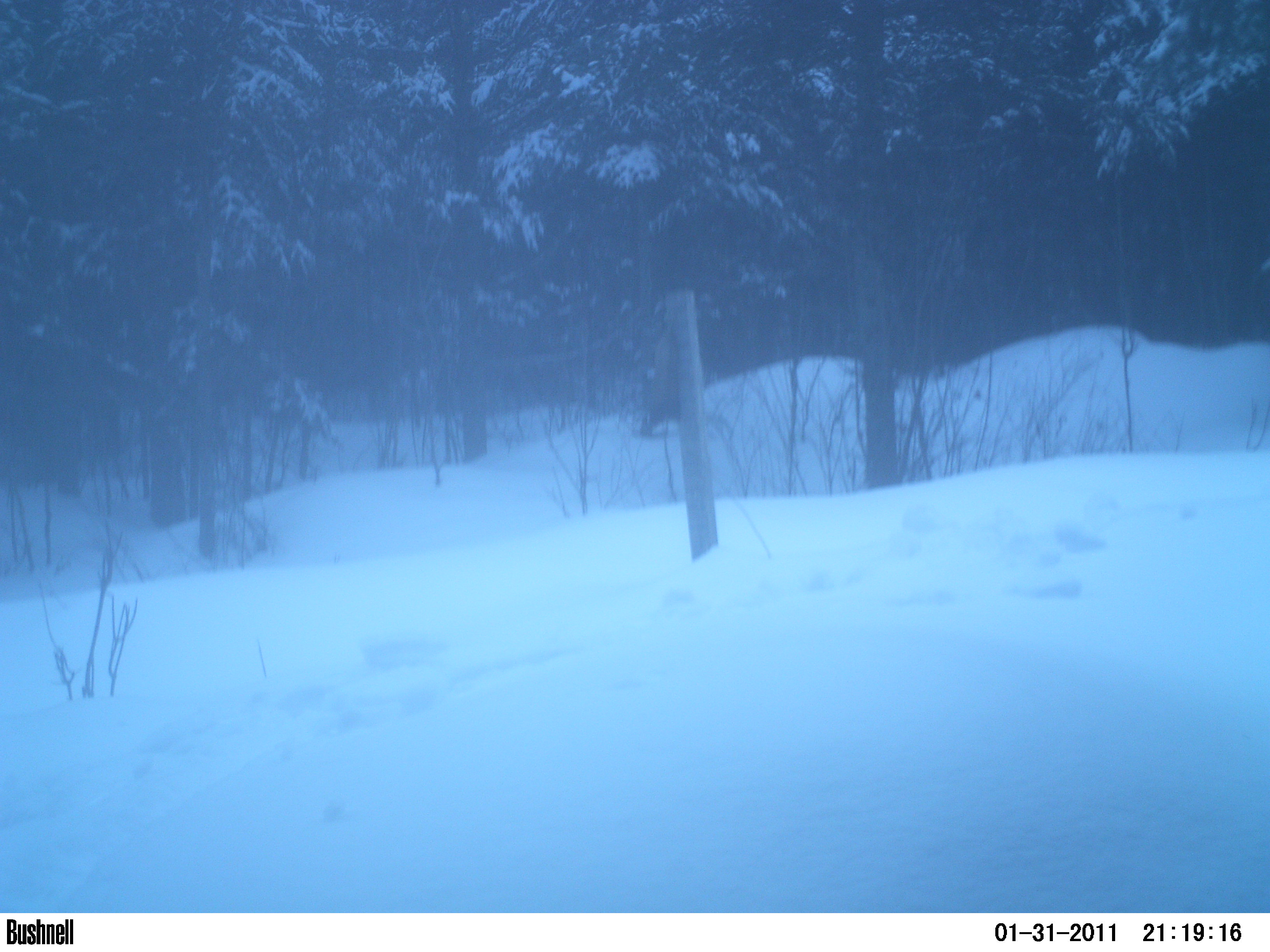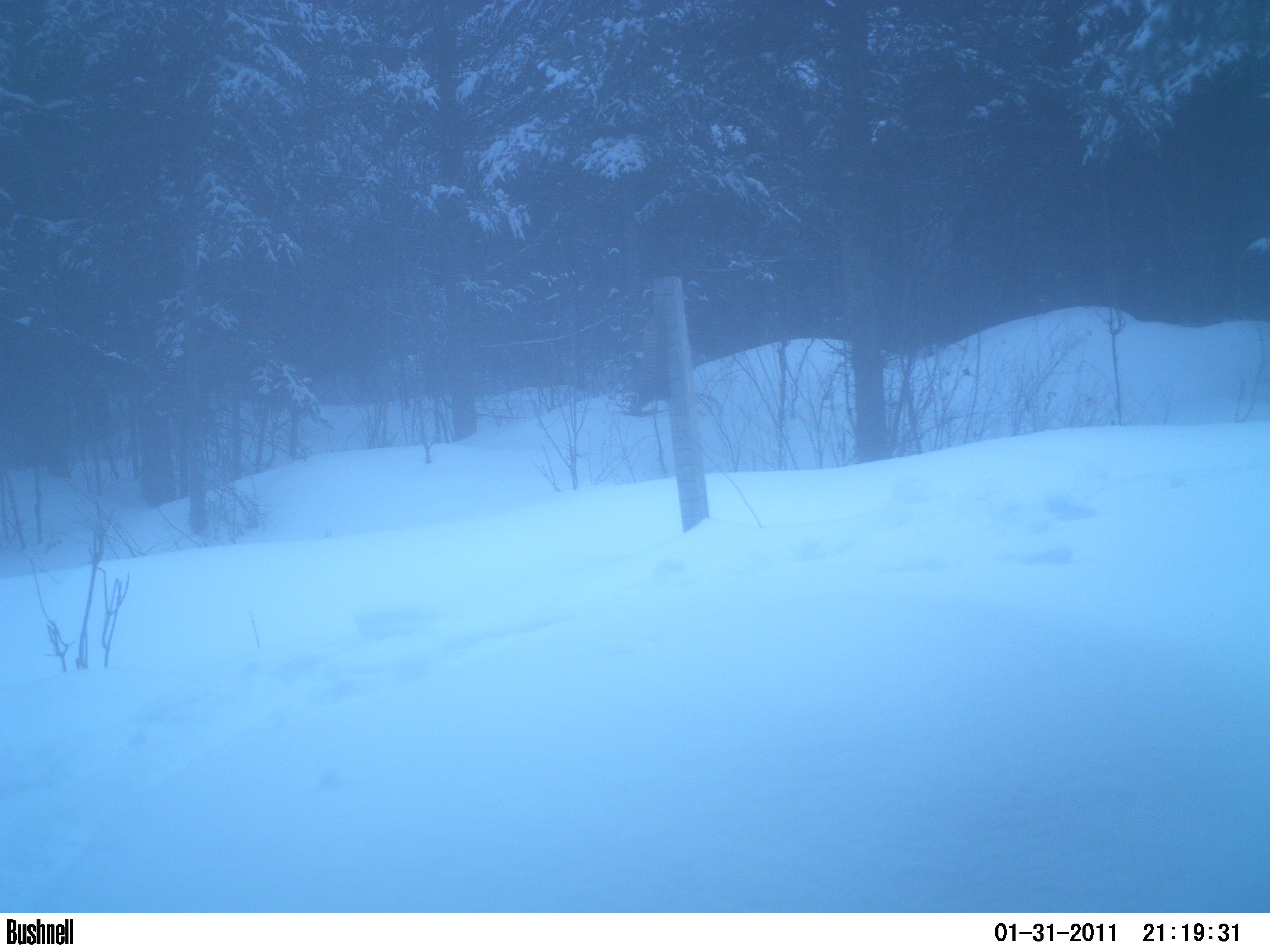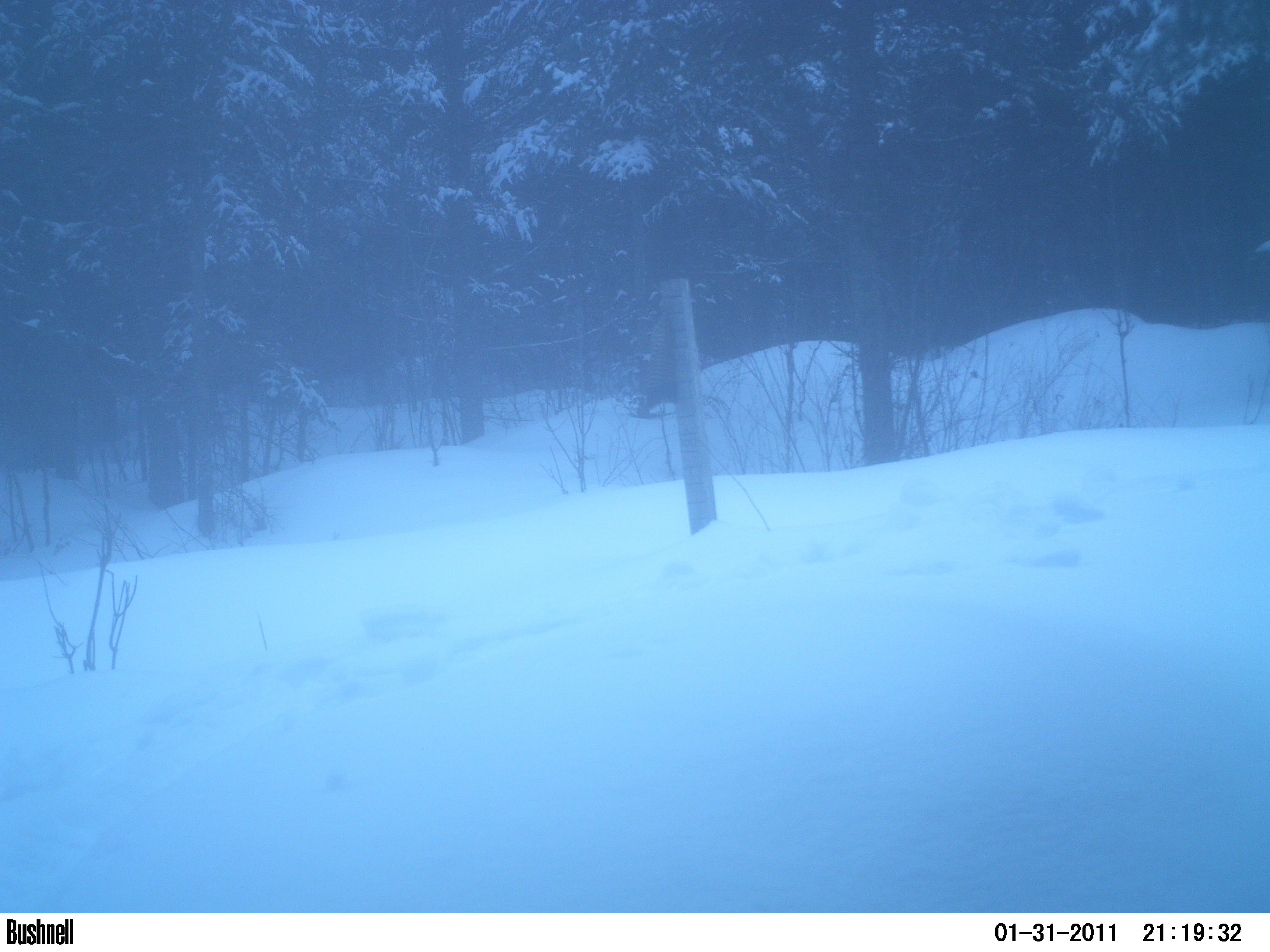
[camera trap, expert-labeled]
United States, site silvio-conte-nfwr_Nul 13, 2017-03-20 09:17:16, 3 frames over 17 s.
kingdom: Animalia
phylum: Chordata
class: Mammalia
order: Artiodactyla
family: Cervidae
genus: Alces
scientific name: Alces alces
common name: moose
Moose (Alces alces).